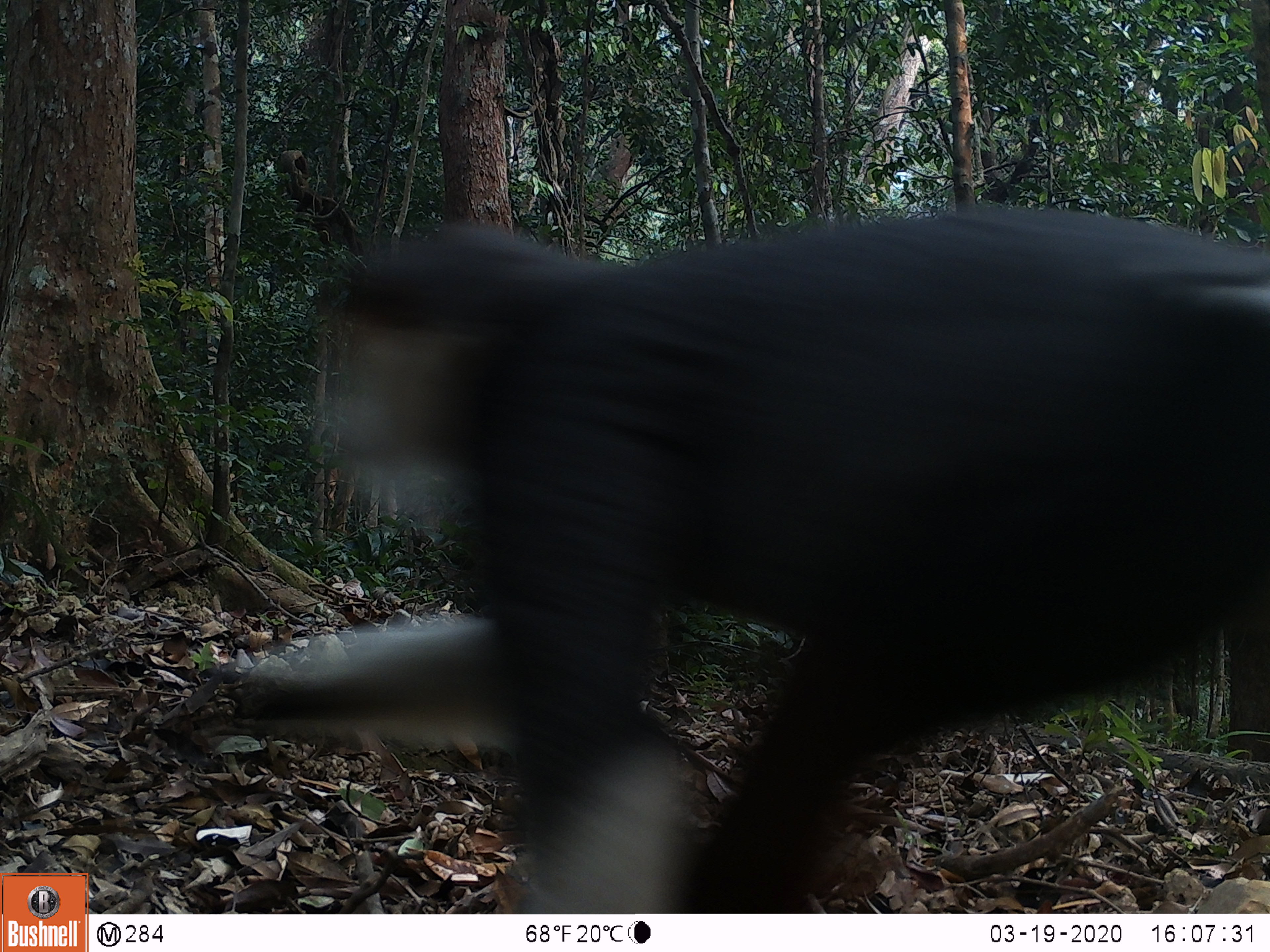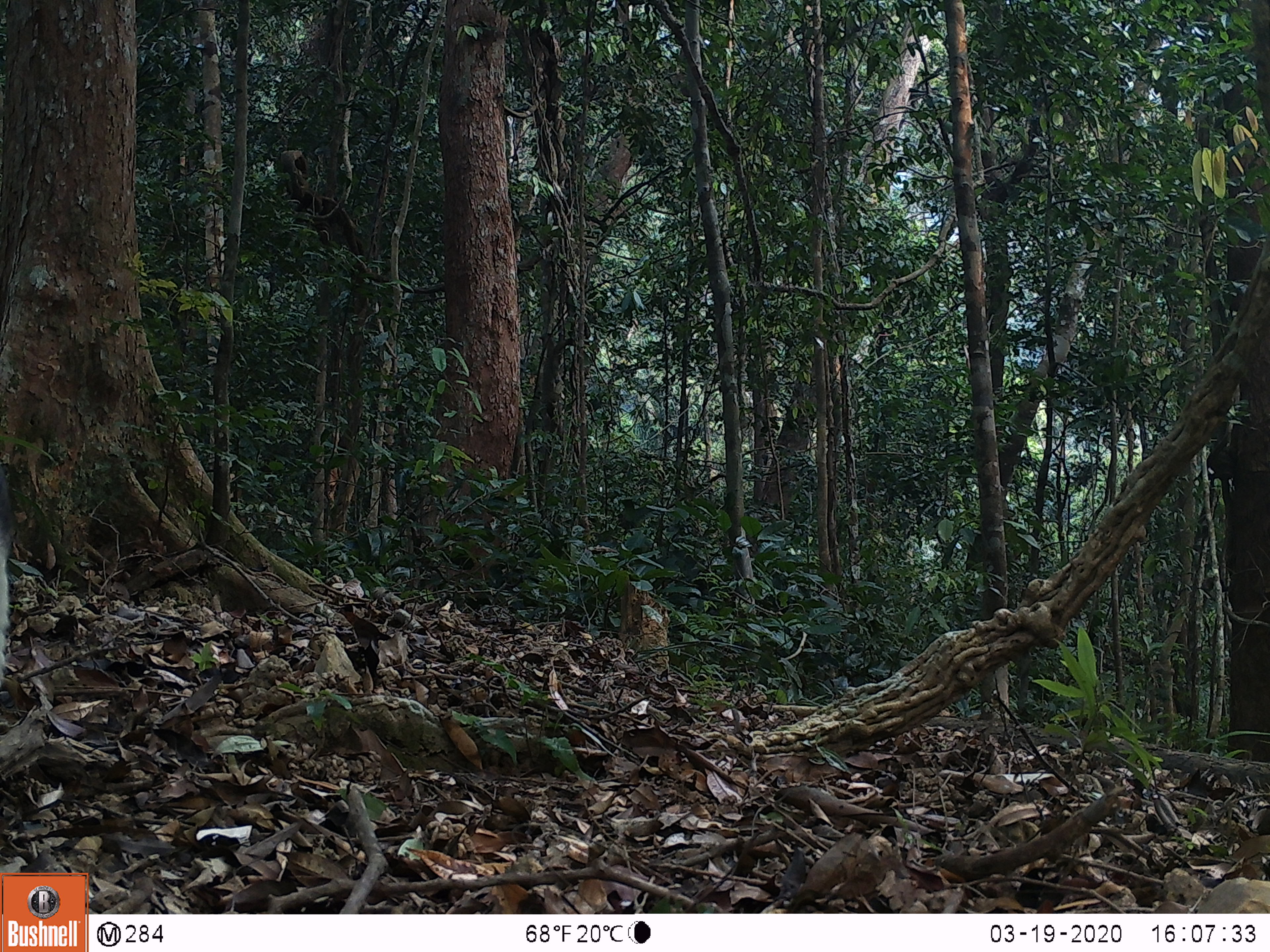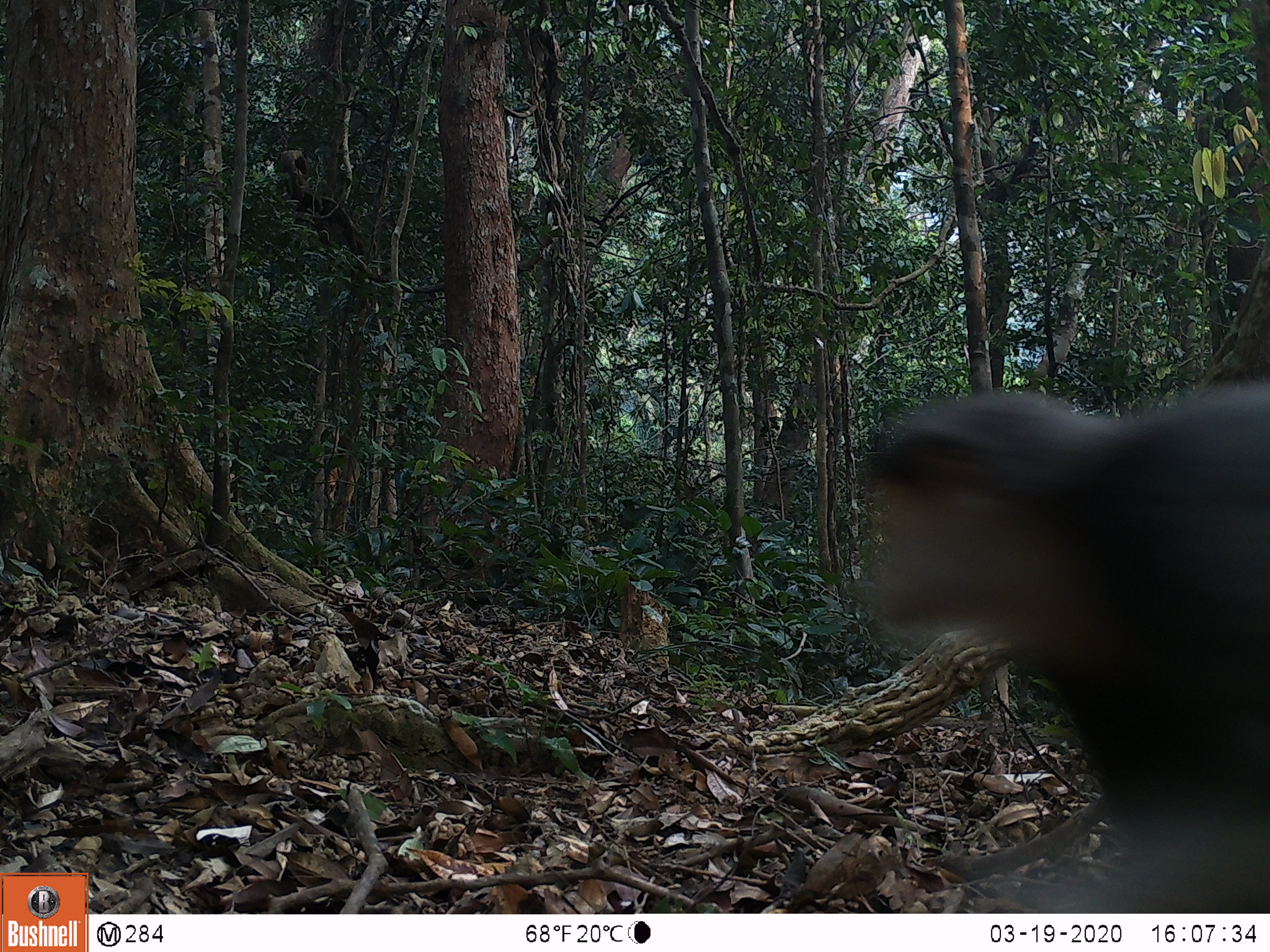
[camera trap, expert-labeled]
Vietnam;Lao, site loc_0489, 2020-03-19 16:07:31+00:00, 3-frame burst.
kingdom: Animalia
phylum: Chordata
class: Mammalia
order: Primates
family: Cercopithecidae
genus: Pygathrix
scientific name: Pygathrix nemaeus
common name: red-shanked douc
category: red shanked douc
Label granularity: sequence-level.